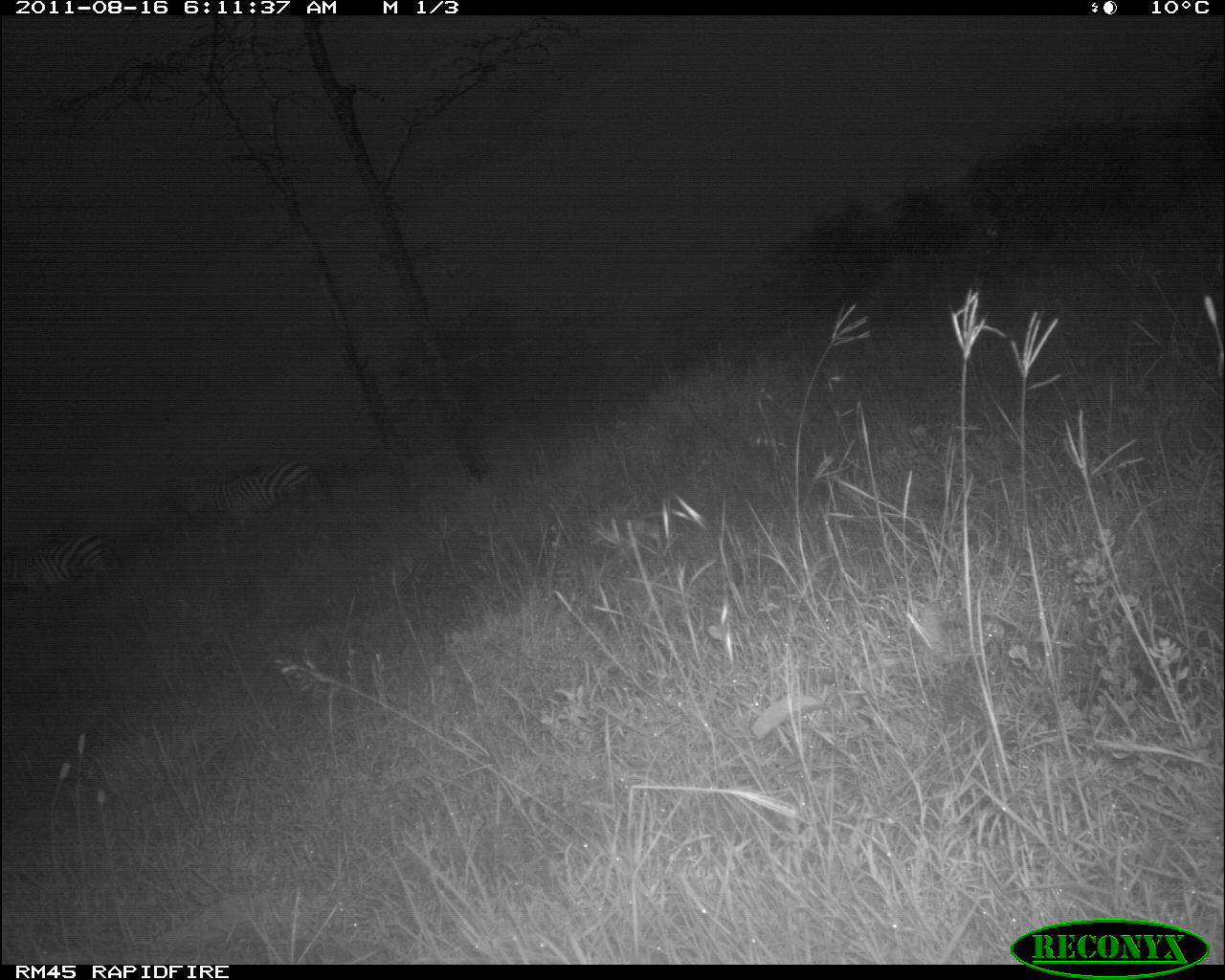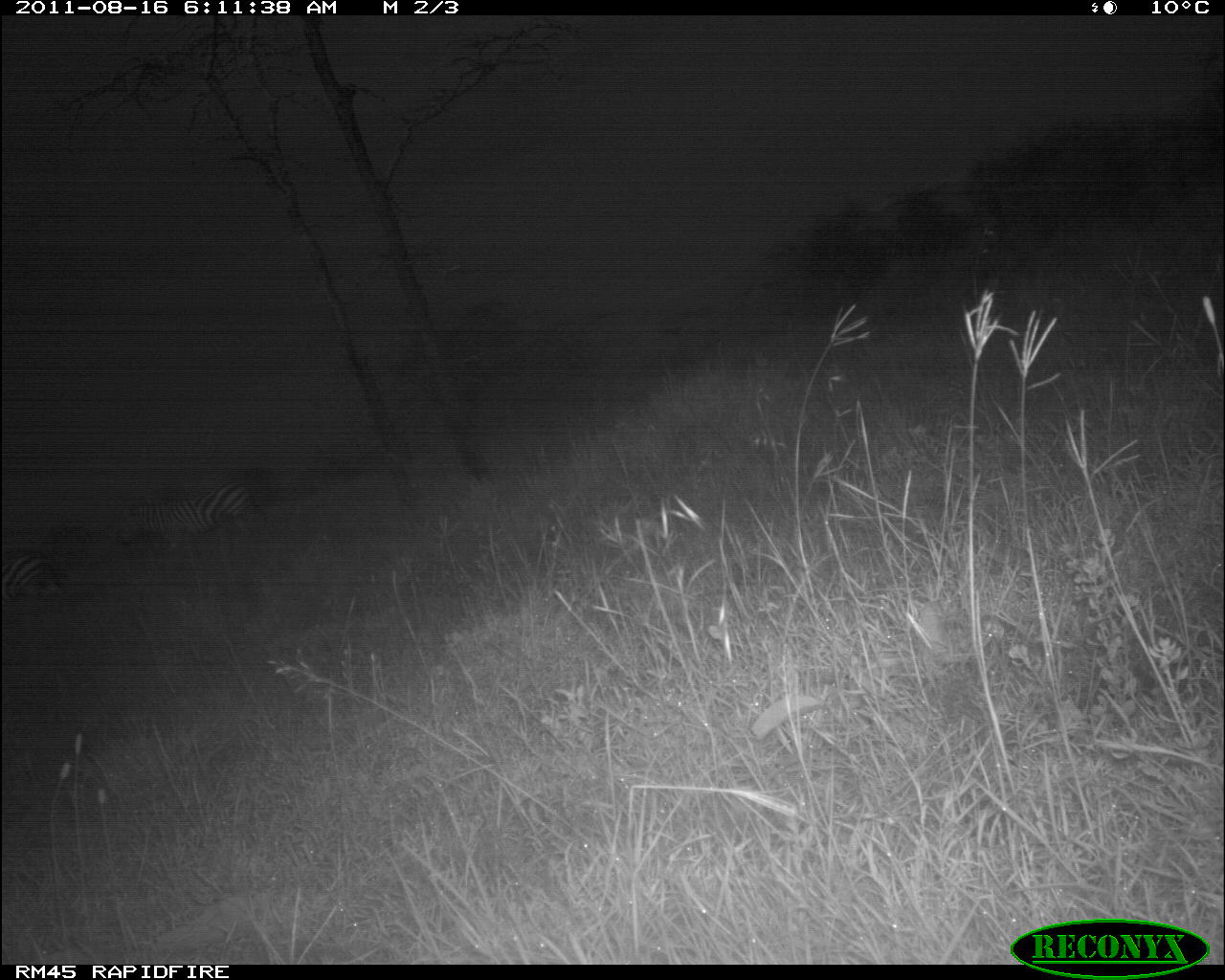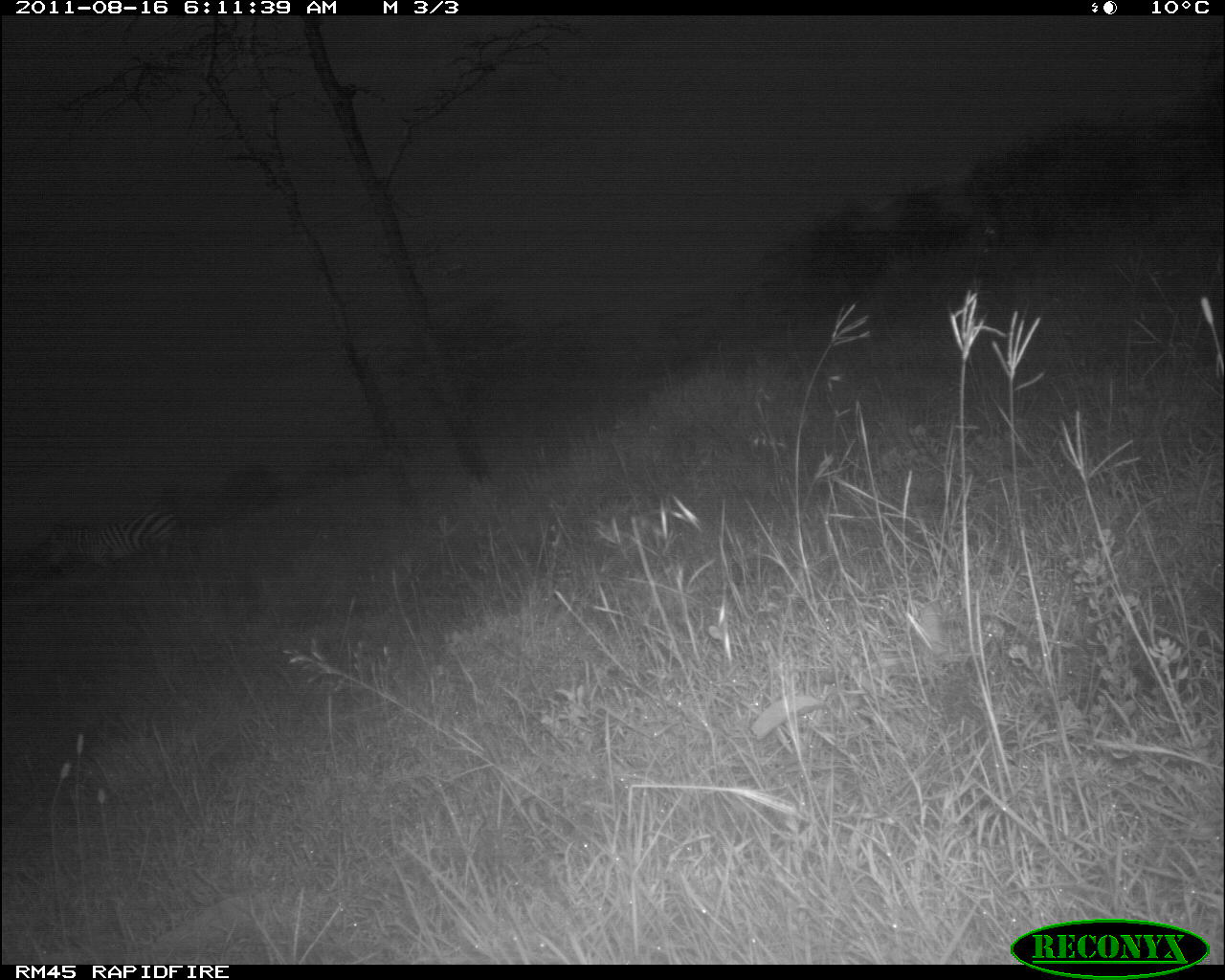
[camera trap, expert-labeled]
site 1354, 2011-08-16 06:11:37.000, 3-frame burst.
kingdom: Animalia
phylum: Chordata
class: Mammalia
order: Perissodactyla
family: Equidae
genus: Equus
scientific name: Equus quagga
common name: plains zebra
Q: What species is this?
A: Equus quagga (plains zebra).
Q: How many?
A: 2.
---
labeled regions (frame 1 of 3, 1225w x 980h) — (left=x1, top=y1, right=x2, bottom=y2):
equus quagga: (left=182, top=456, right=336, bottom=536); (left=2, top=530, right=133, bottom=608)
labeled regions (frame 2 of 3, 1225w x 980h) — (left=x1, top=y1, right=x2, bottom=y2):
equus quagga: (left=113, top=476, right=273, bottom=570); (left=0, top=545, right=66, bottom=617)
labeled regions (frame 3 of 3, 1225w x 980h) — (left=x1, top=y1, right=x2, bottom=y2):
equus quagga: (left=43, top=507, right=186, bottom=583)